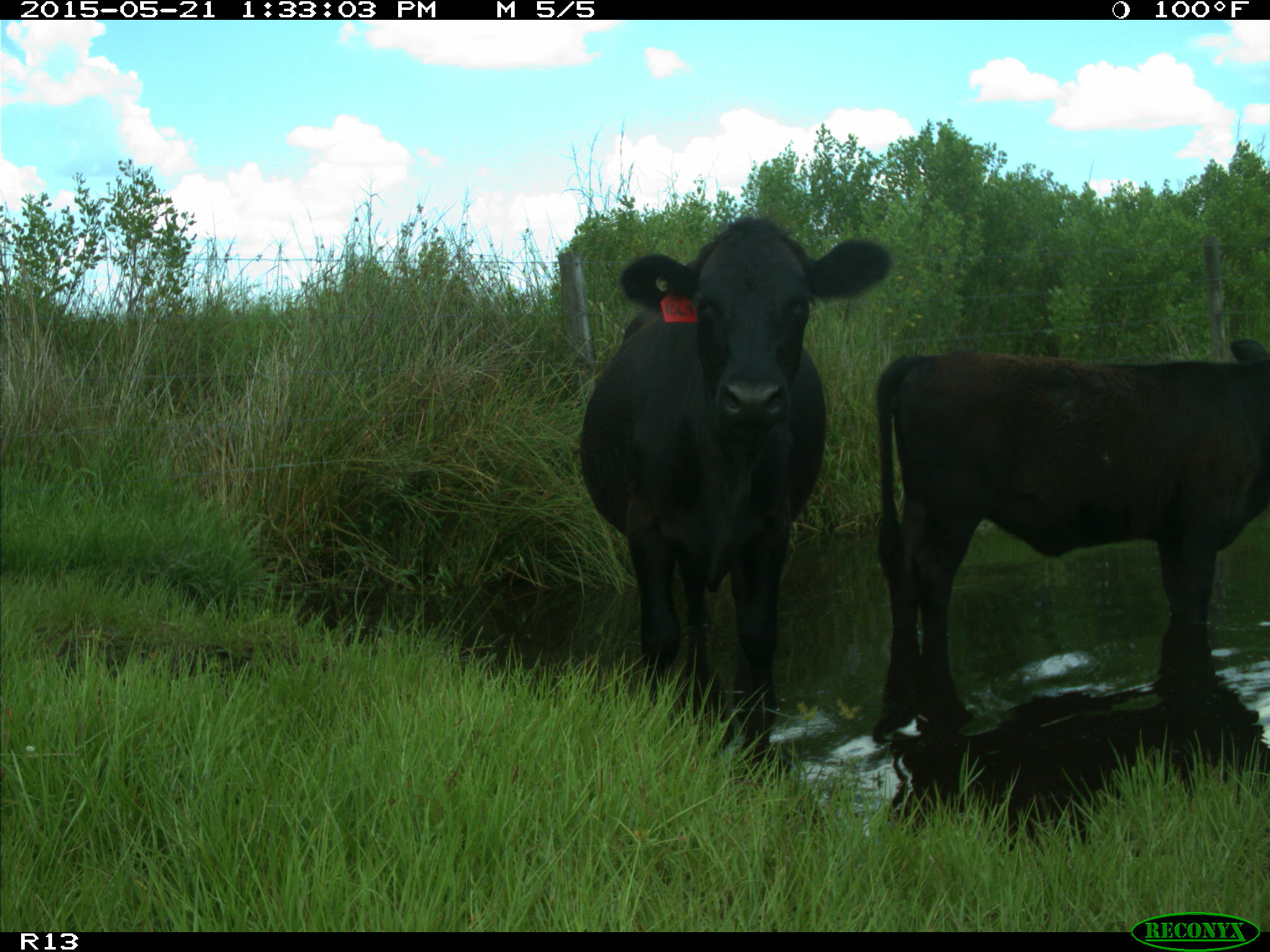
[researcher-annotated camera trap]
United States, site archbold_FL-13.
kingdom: Animalia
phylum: Chordata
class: Mammalia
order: Artiodactyla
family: Bovidae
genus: Bos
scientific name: Bos taurus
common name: domestic cow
Bos taurus (domestic cow).